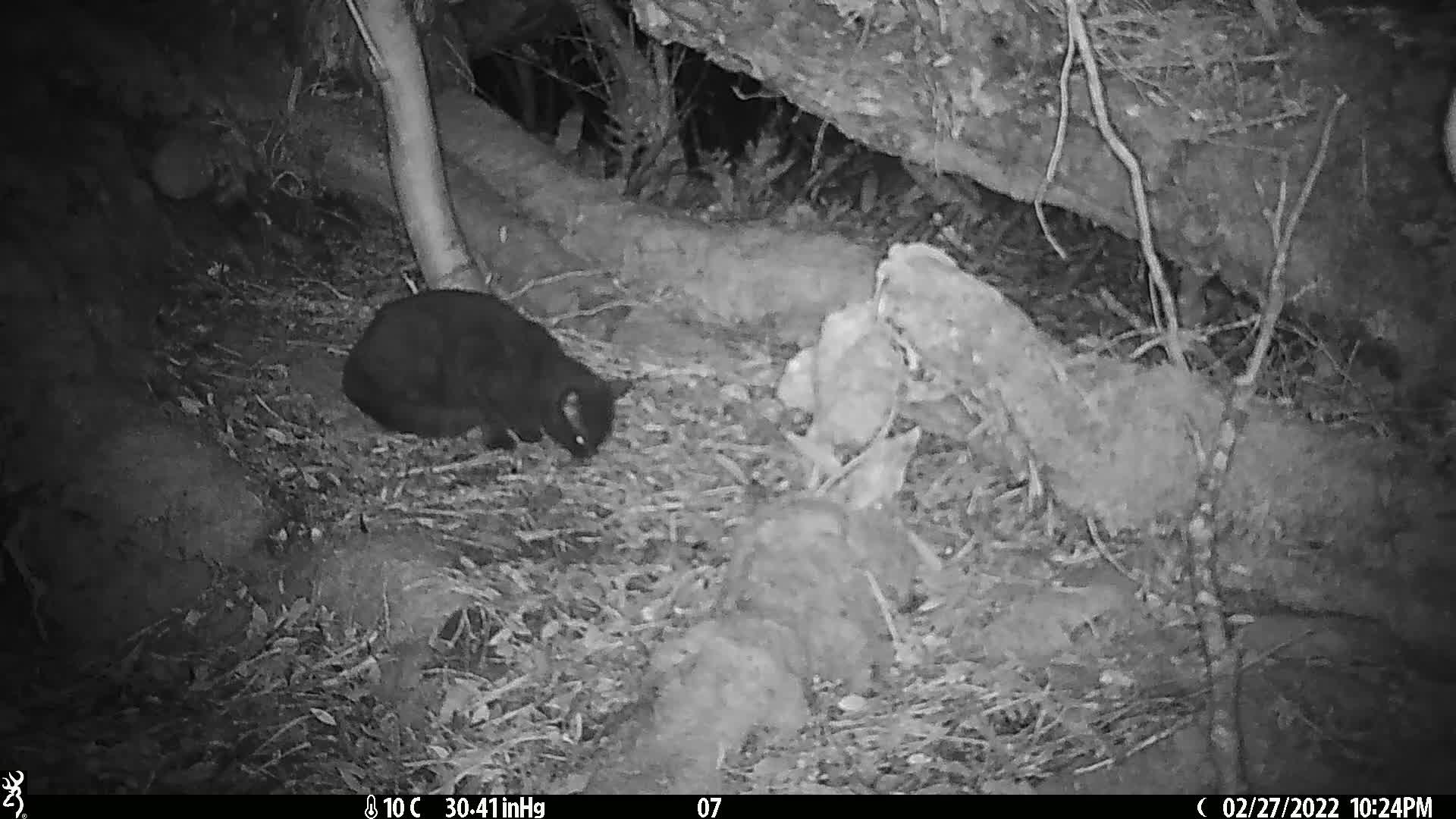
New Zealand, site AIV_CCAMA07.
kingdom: Animalia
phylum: Chordata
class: Mammalia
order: Carnivora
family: Felidae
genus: Felis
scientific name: Felis catus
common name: domestic cat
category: cat